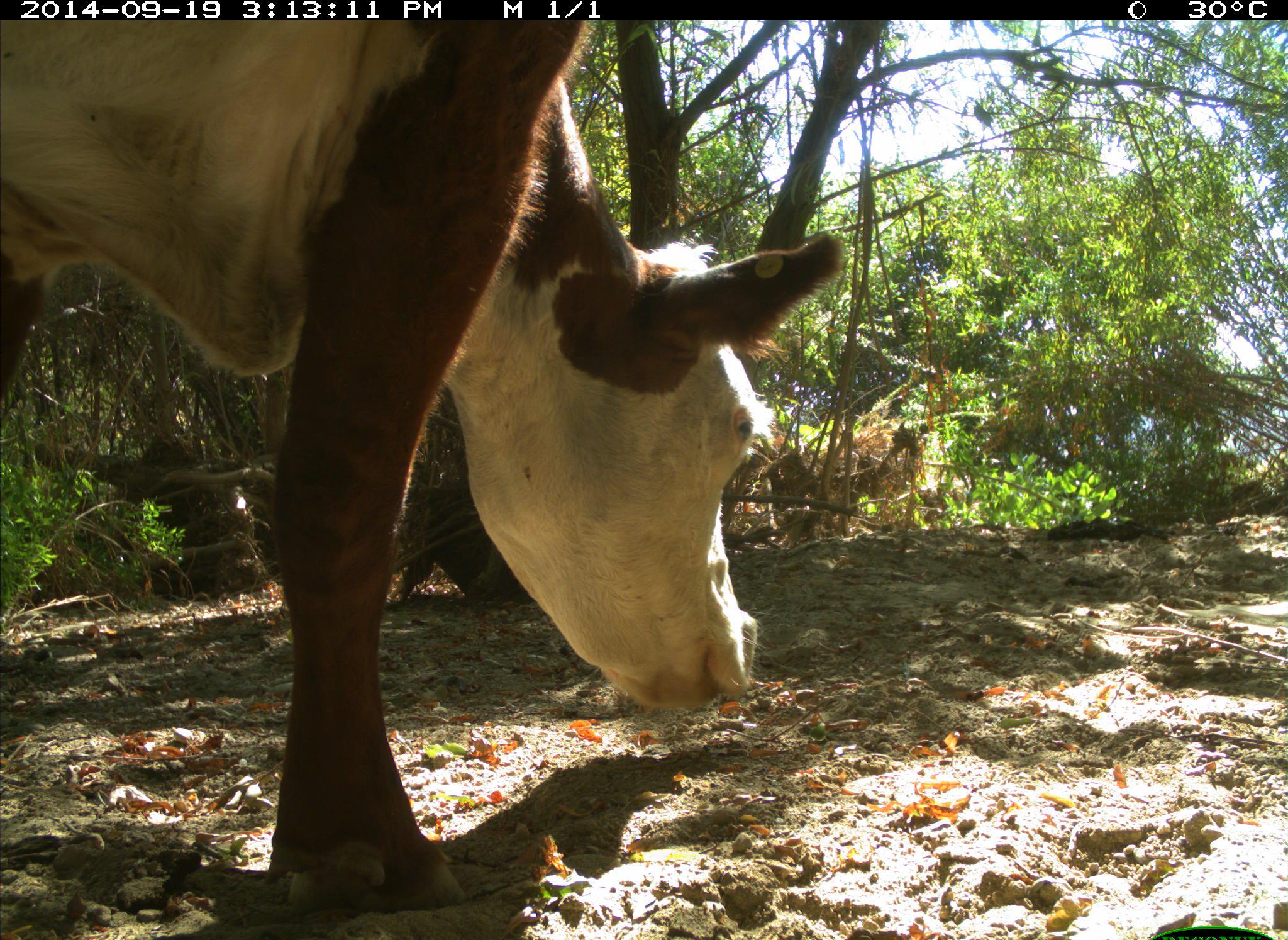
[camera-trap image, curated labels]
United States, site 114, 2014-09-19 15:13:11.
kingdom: Animalia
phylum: Chordata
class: Mammalia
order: Artiodactyla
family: Bovidae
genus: Bos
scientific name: Bos taurus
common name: cow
Cow (Bos taurus).